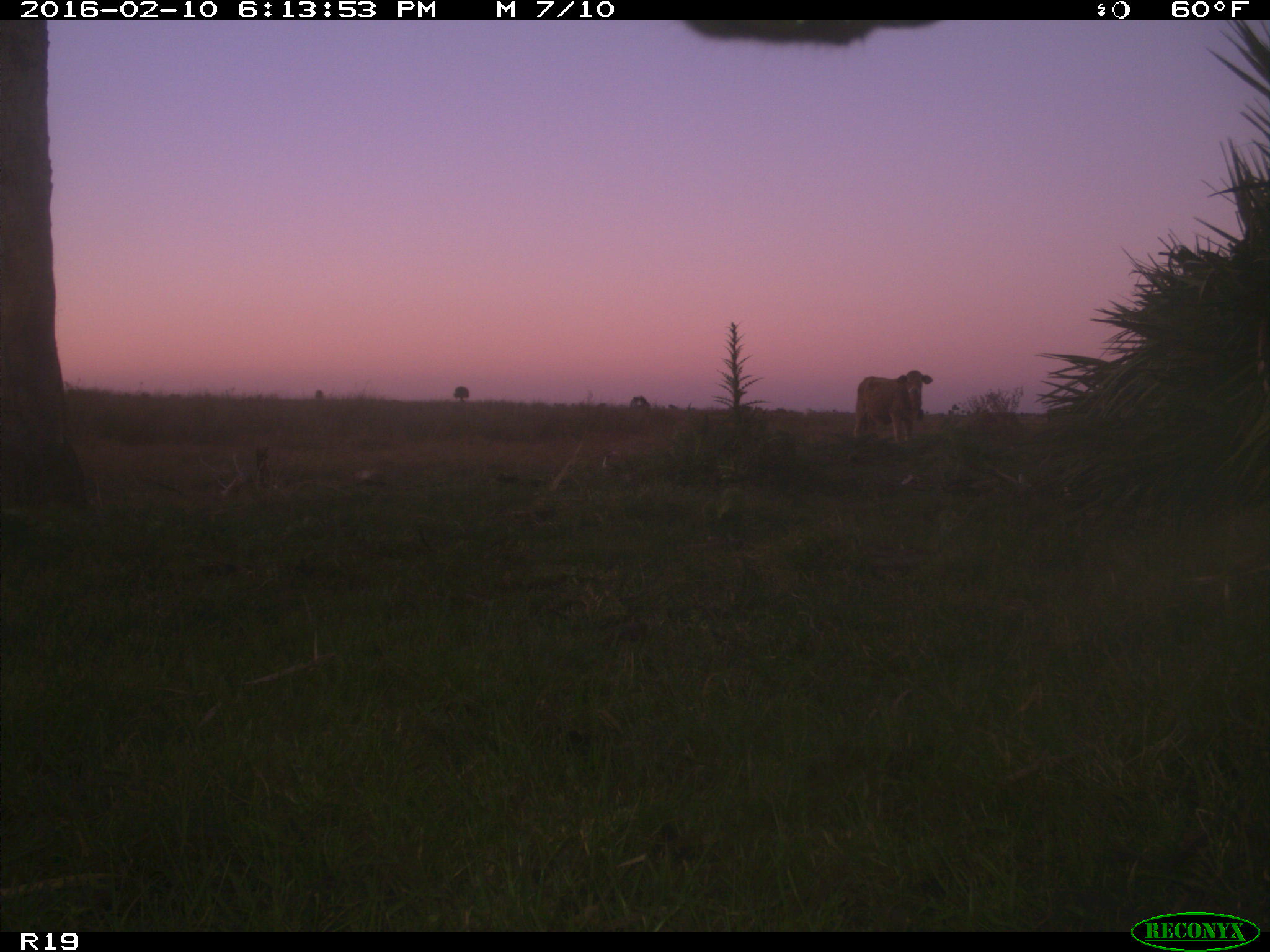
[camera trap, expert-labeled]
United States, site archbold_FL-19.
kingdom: Animalia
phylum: Chordata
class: Mammalia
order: Artiodactyla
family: Bovidae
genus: Bos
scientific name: Bos taurus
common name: domestic cow